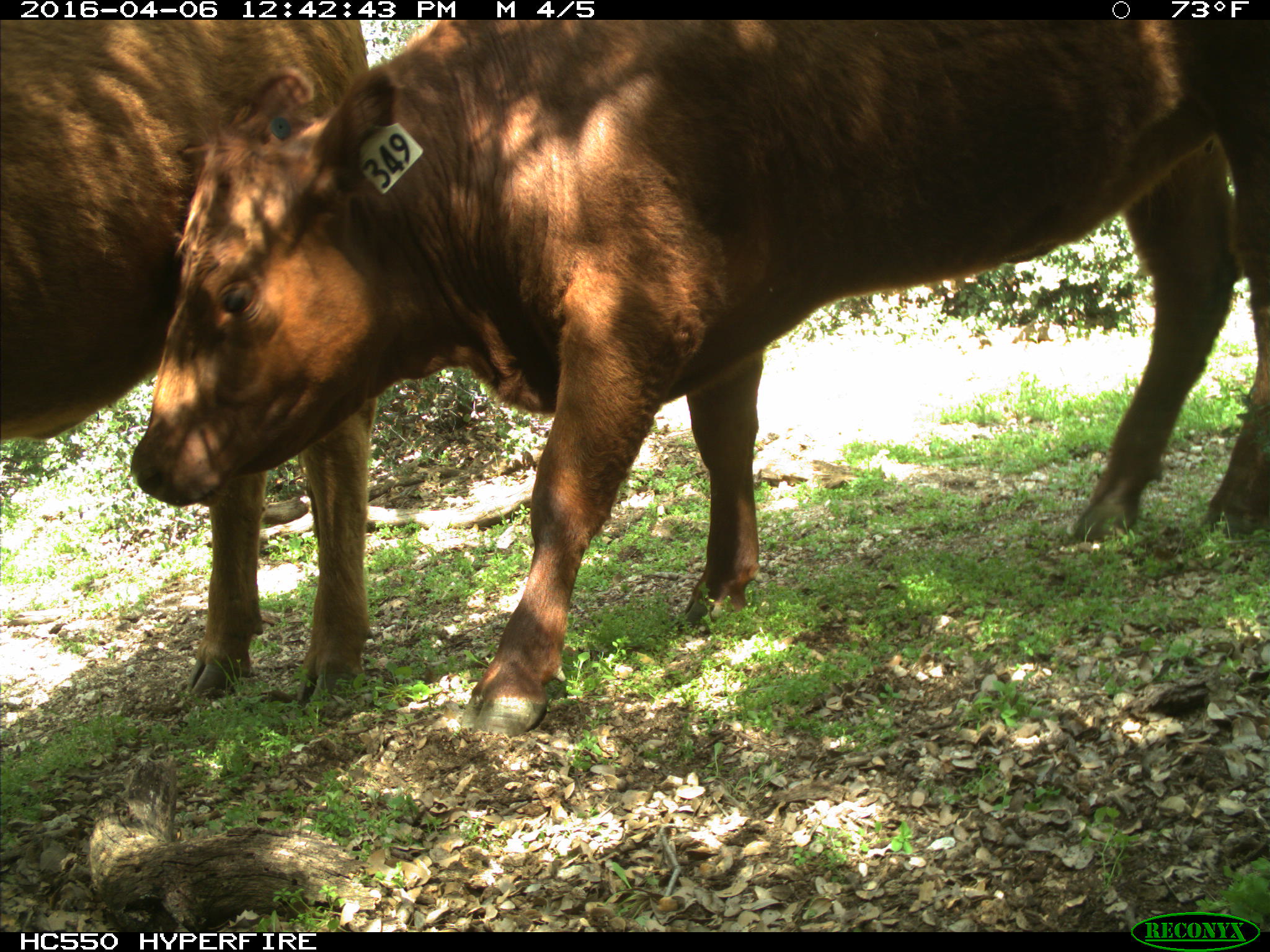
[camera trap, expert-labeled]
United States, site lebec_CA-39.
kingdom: Animalia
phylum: Chordata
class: Mammalia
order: Artiodactyla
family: Bovidae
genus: Bos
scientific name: Bos taurus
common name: domestic cow